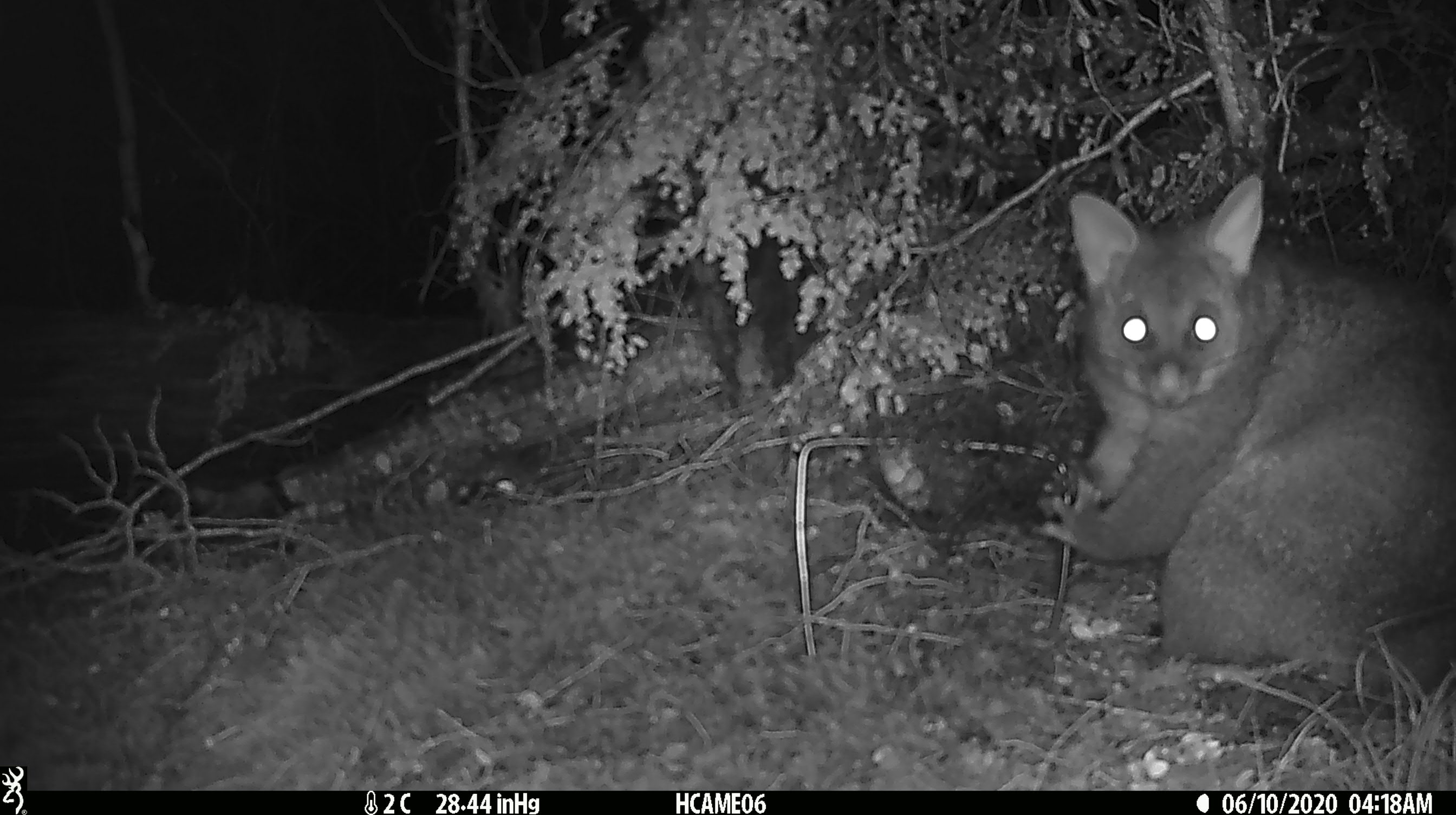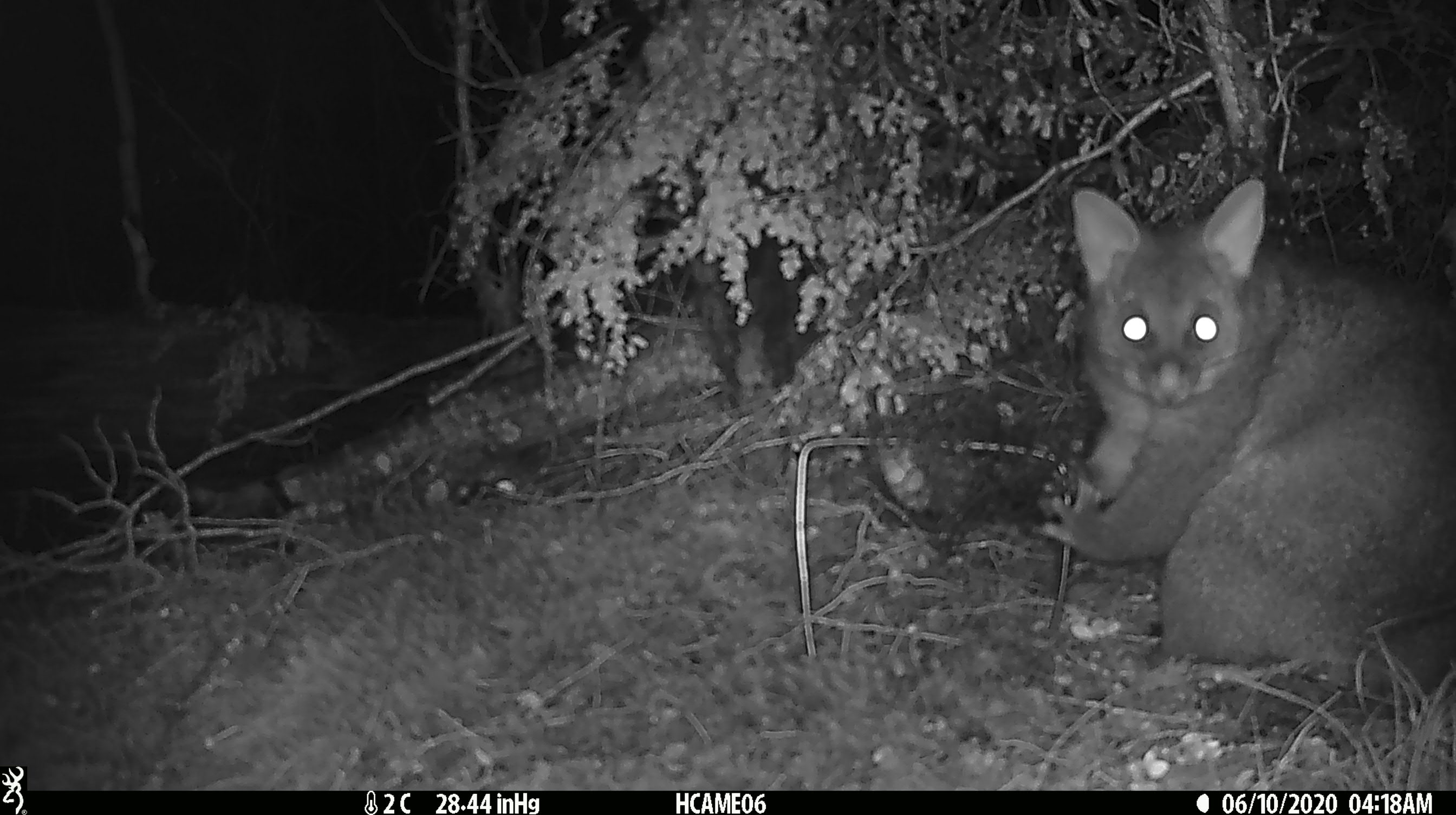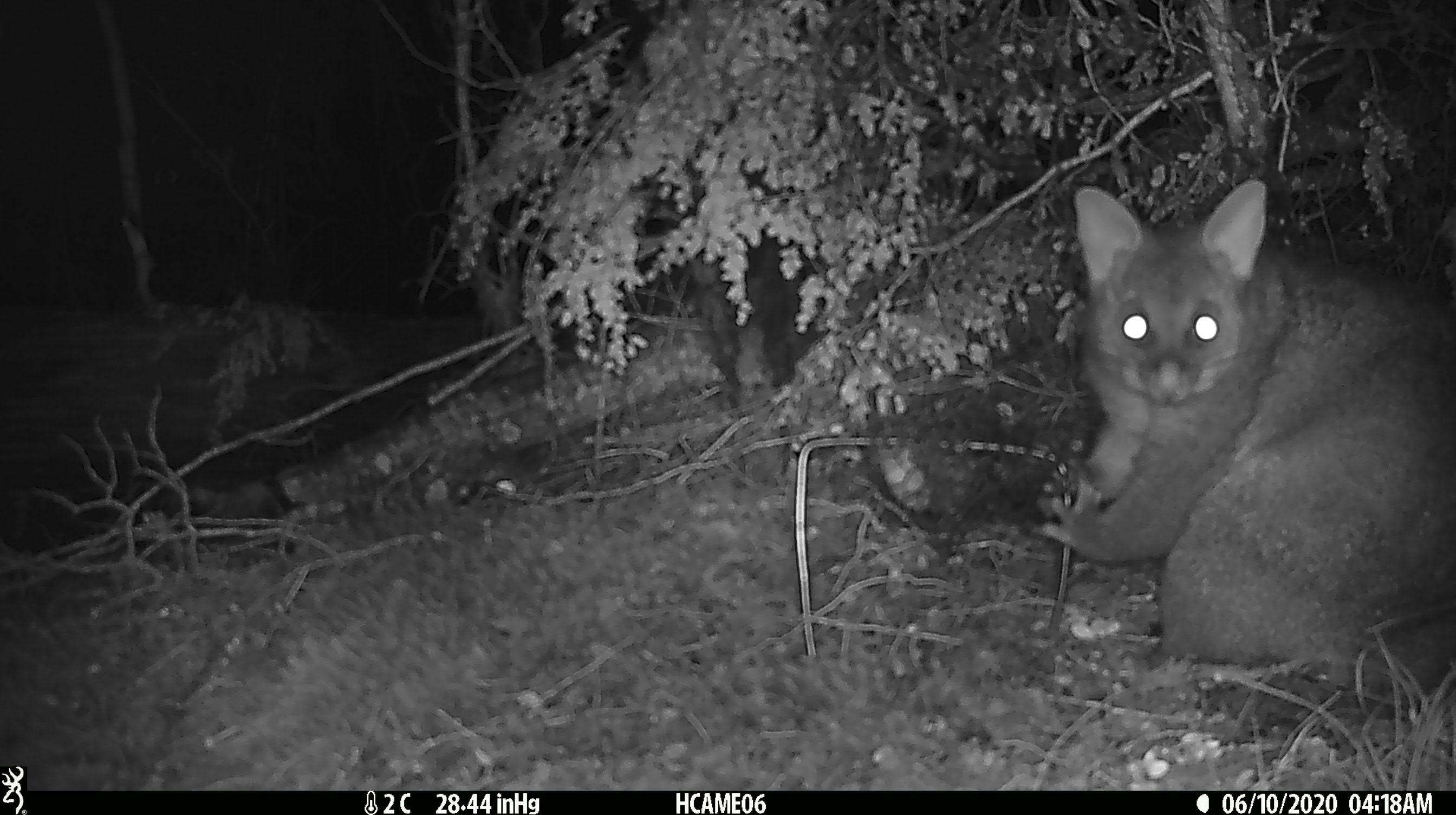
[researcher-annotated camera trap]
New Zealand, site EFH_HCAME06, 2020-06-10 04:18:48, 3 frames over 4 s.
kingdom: Animalia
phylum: Chordata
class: Mammalia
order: Diprotodontia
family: Phalangeridae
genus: Trichosurus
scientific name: Trichosurus vulpecula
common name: common brushtail possum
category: possum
Possum (common brushtail possum) (Trichosurus vulpecula).